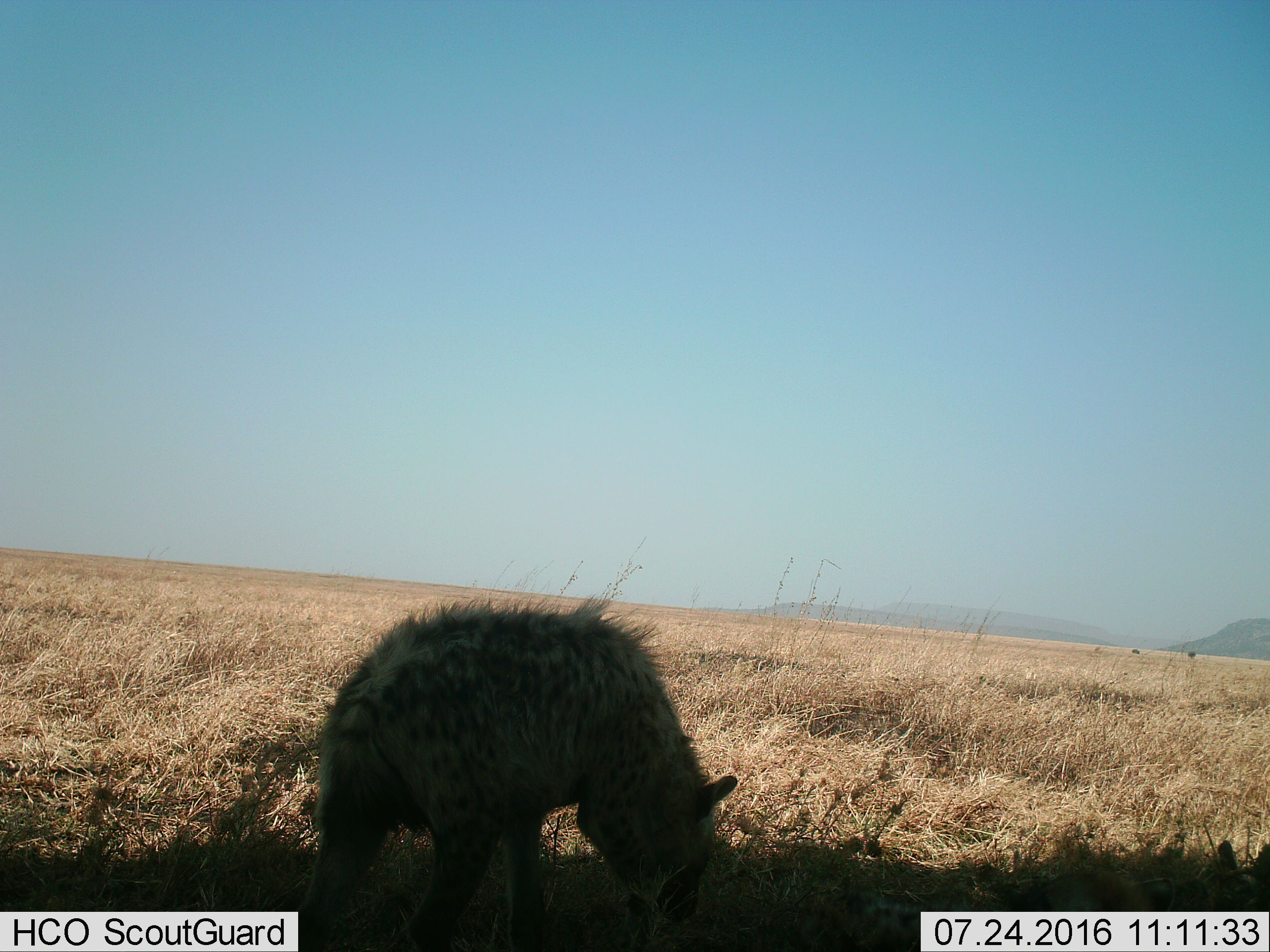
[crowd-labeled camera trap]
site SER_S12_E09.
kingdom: Animalia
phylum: Chordata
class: Mammalia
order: Carnivora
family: Hyaenidae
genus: Crocuta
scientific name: Crocuta crocuta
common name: spotted hyena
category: hyenaspotted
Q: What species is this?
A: Hyenaspotted (spotted hyena) (Crocuta crocuta).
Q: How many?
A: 1.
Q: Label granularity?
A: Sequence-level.